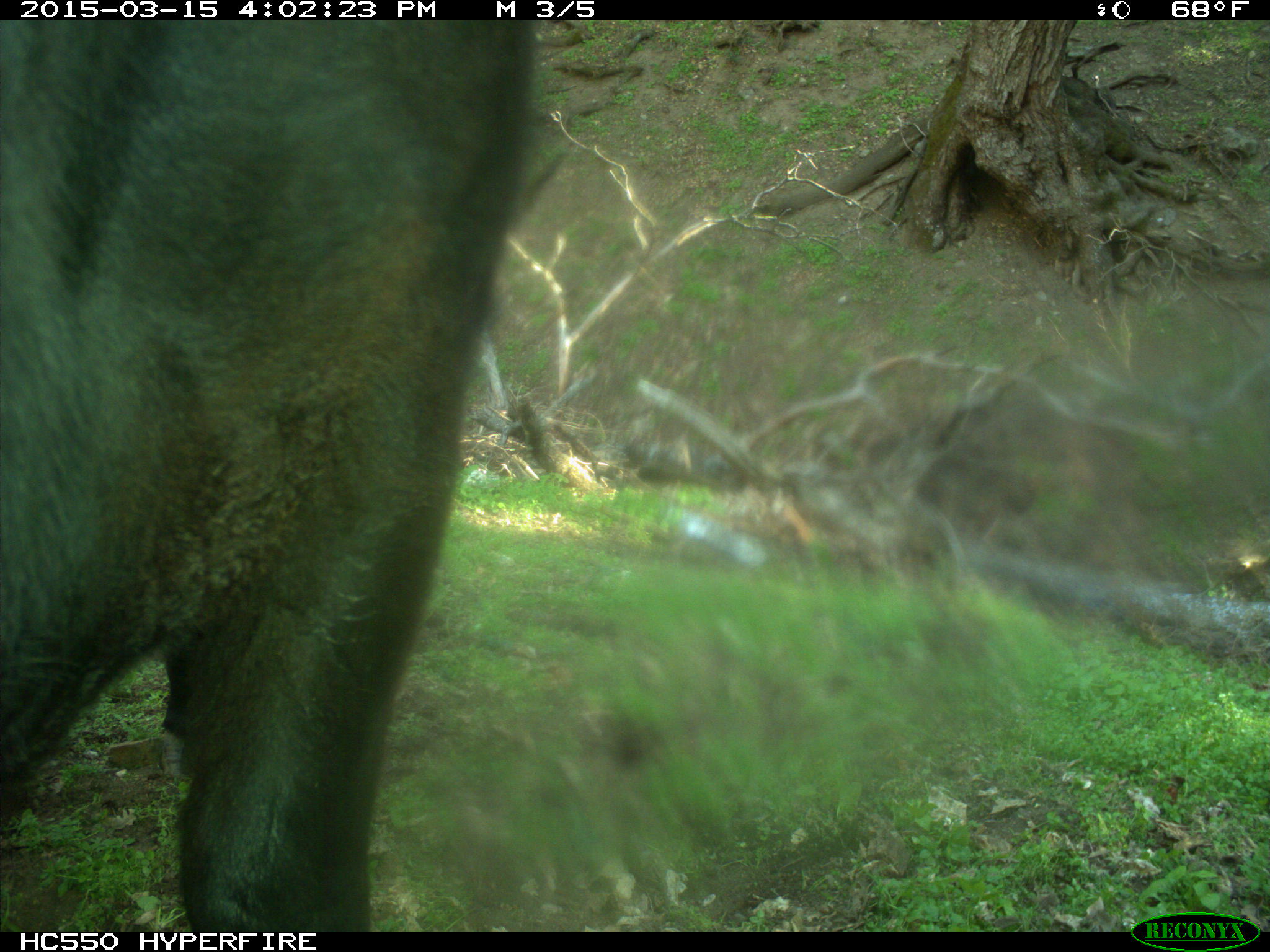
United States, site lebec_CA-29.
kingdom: Animalia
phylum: Chordata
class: Mammalia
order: Artiodactyla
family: Bovidae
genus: Bos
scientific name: Bos taurus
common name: domestic cow